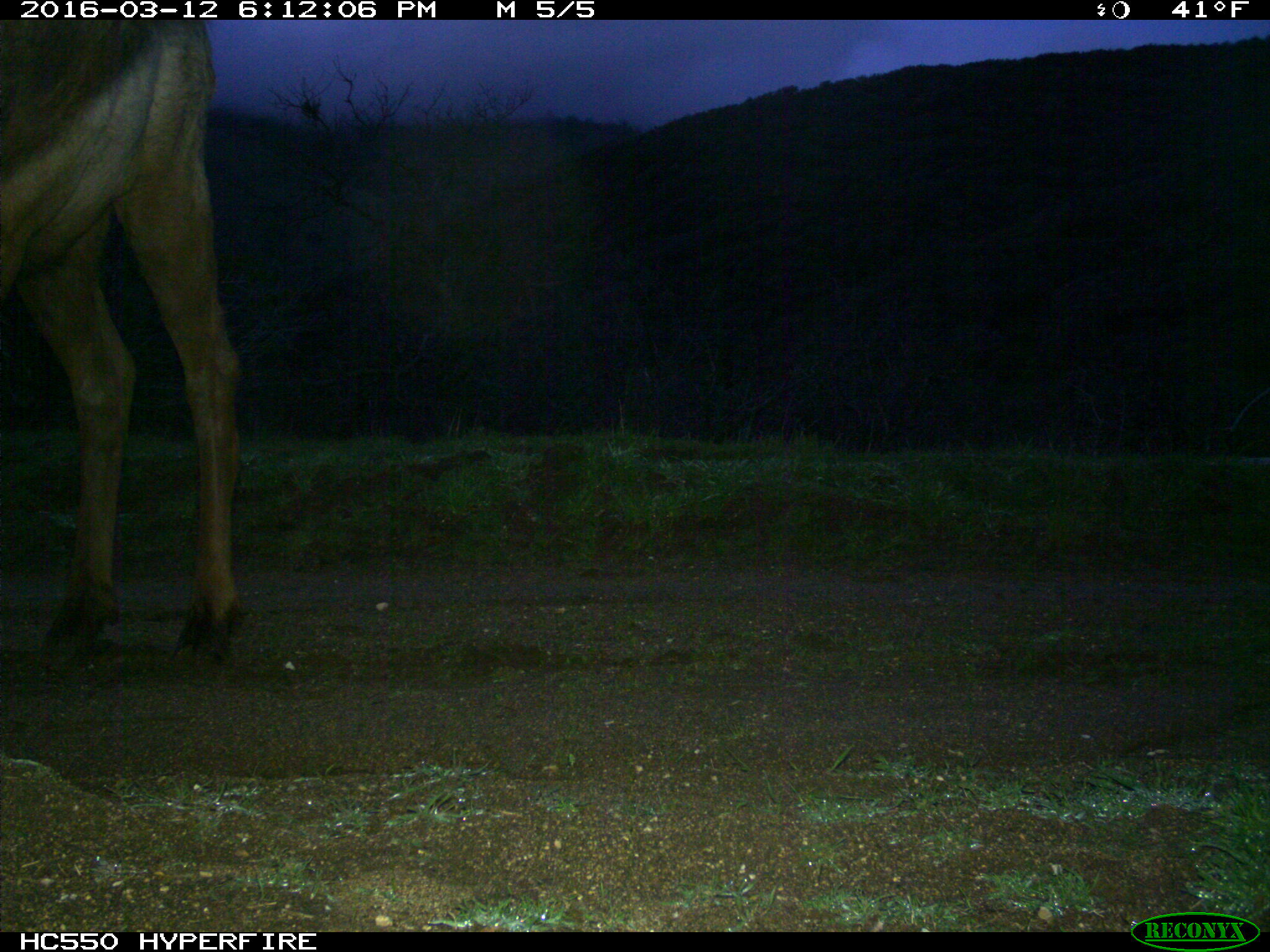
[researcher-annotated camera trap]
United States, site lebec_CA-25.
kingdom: Animalia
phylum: Chordata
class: Mammalia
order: Artiodactyla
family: Cervidae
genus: Cervus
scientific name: Cervus canadensis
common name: elk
Cervus canadensis (elk).